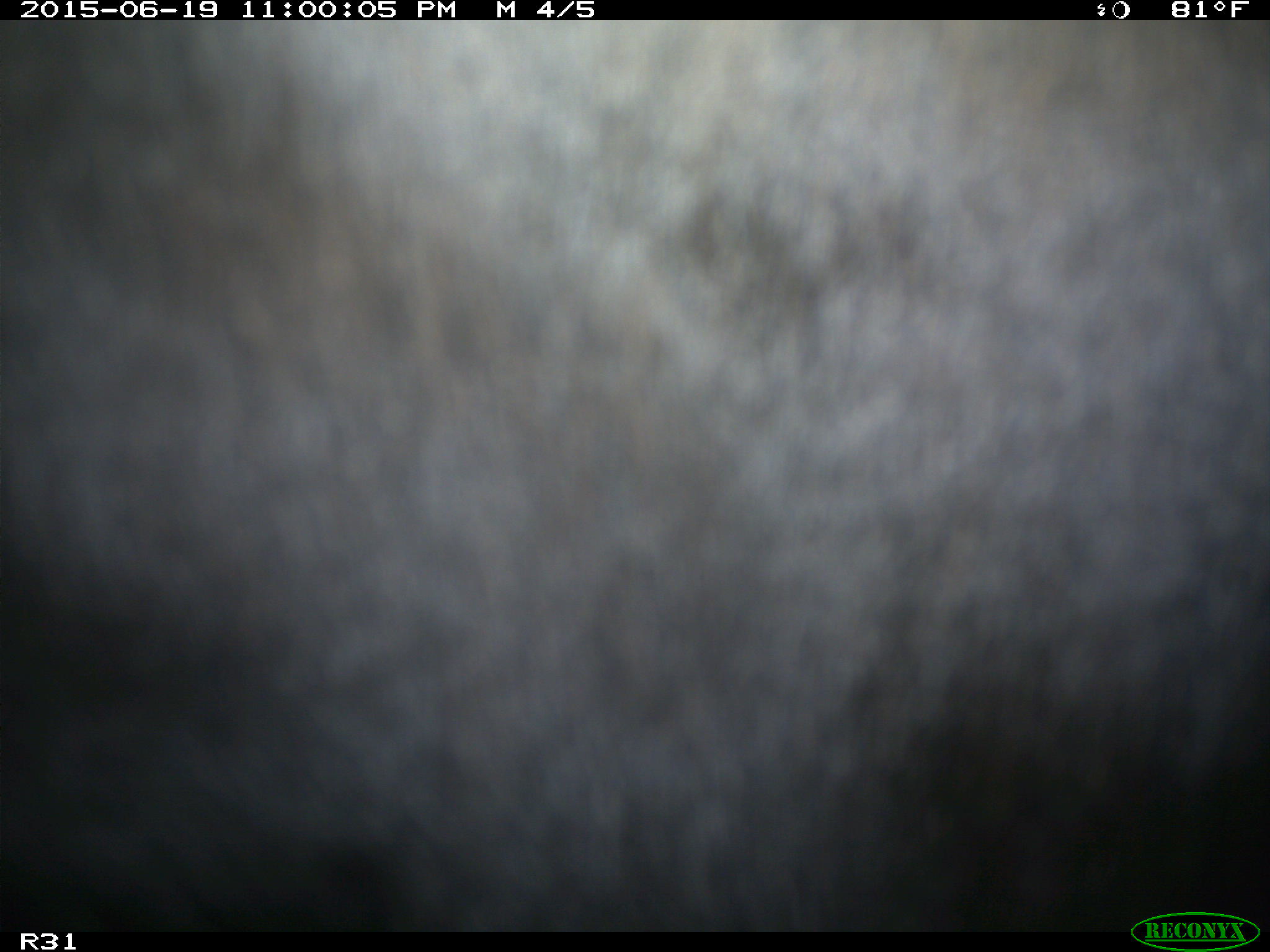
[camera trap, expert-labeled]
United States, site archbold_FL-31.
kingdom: Animalia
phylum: Chordata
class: Mammalia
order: Artiodactyla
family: Bovidae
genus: Bos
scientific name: Bos taurus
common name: domestic cow